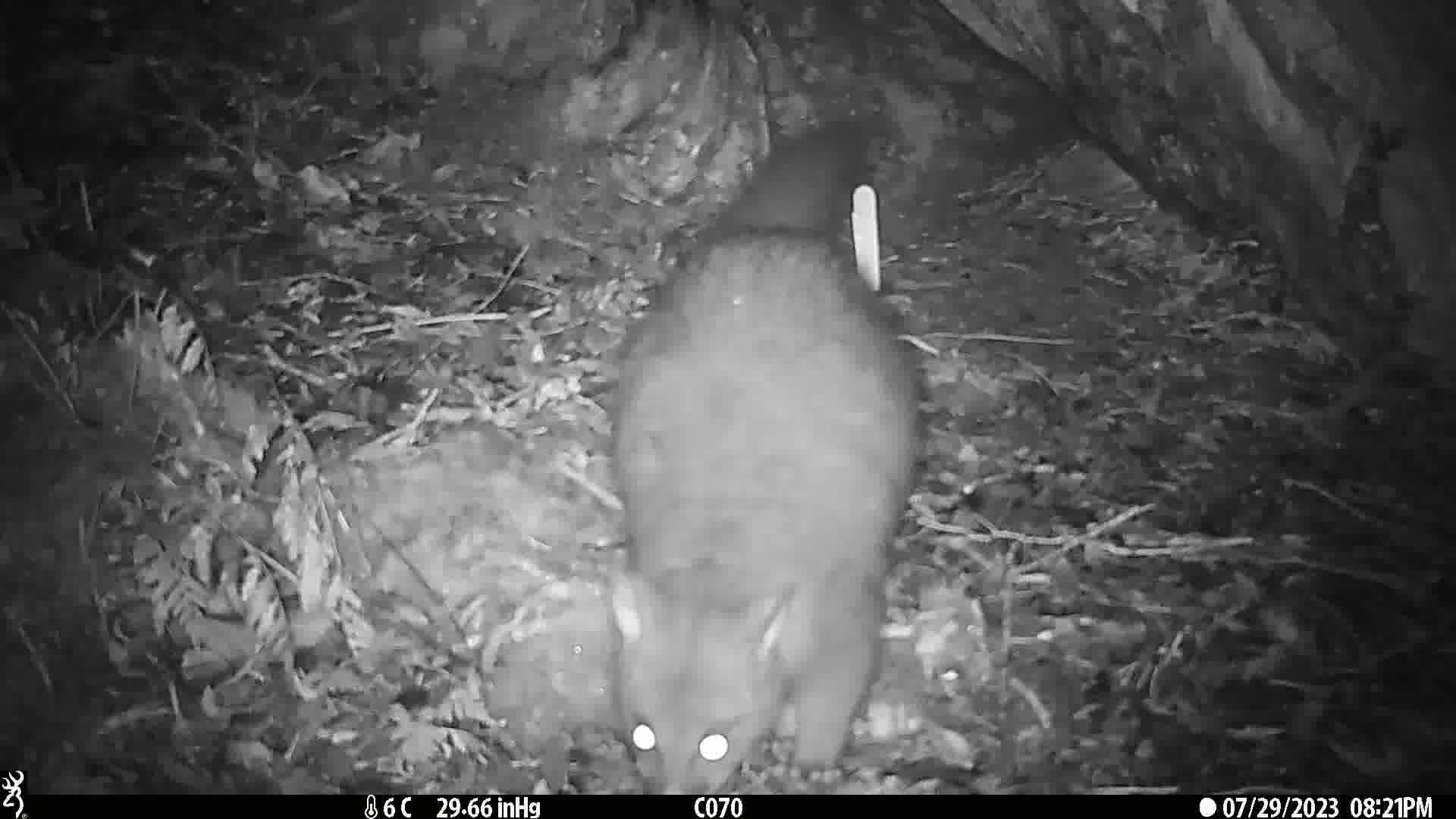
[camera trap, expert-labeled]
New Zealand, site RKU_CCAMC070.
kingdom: Animalia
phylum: Chordata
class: Mammalia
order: Diprotodontia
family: Phalangeridae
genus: Trichosurus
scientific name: Trichosurus vulpecula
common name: common brushtail possum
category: possum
Possum (common brushtail possum) (Trichosurus vulpecula).